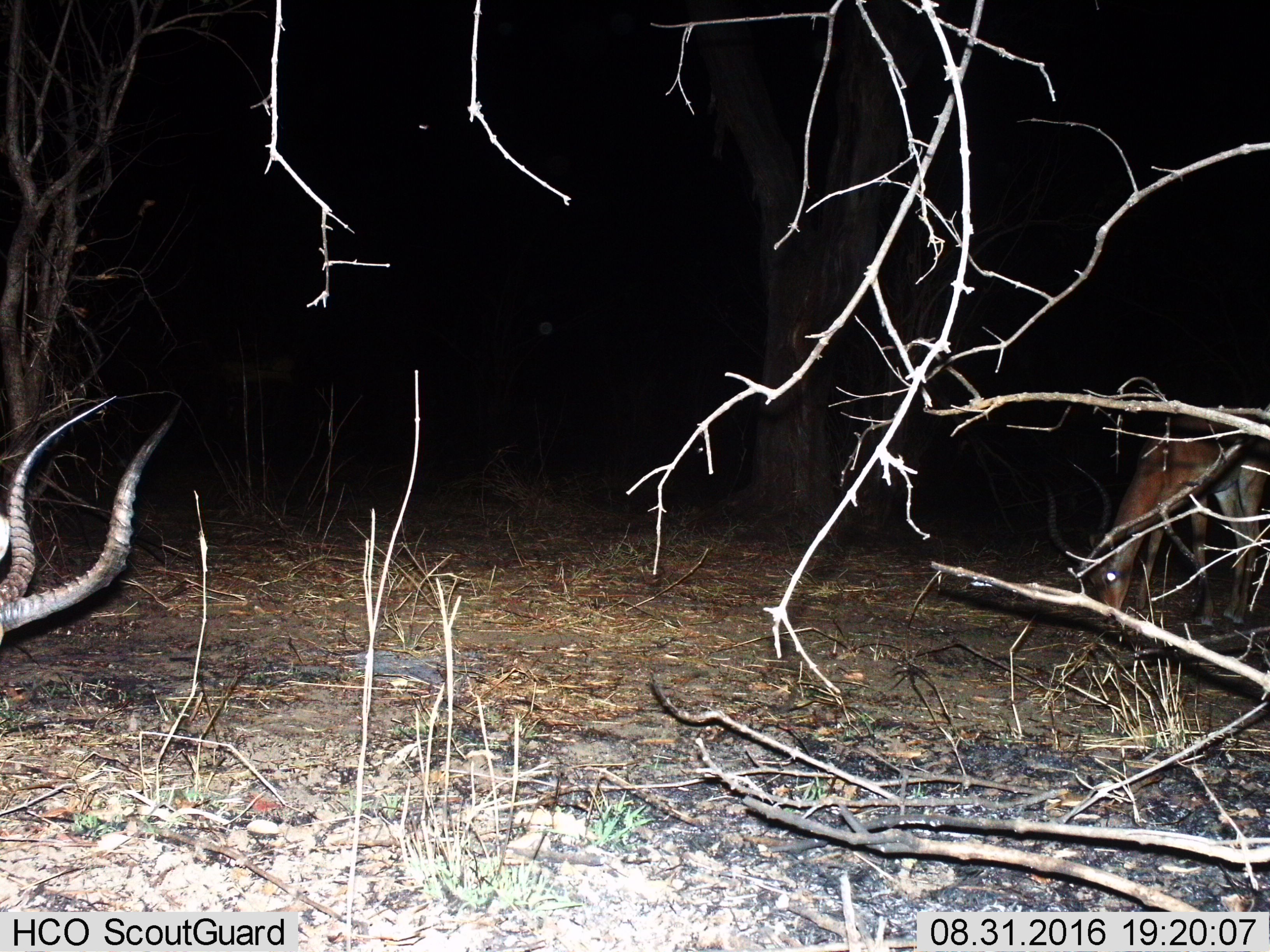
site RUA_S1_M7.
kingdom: Animalia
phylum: Chordata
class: Mammalia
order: Artiodactyla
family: Bovidae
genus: Aepyceros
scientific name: Aepyceros melampus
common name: impala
Impala (Aepyceros melampus), count 2. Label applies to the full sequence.